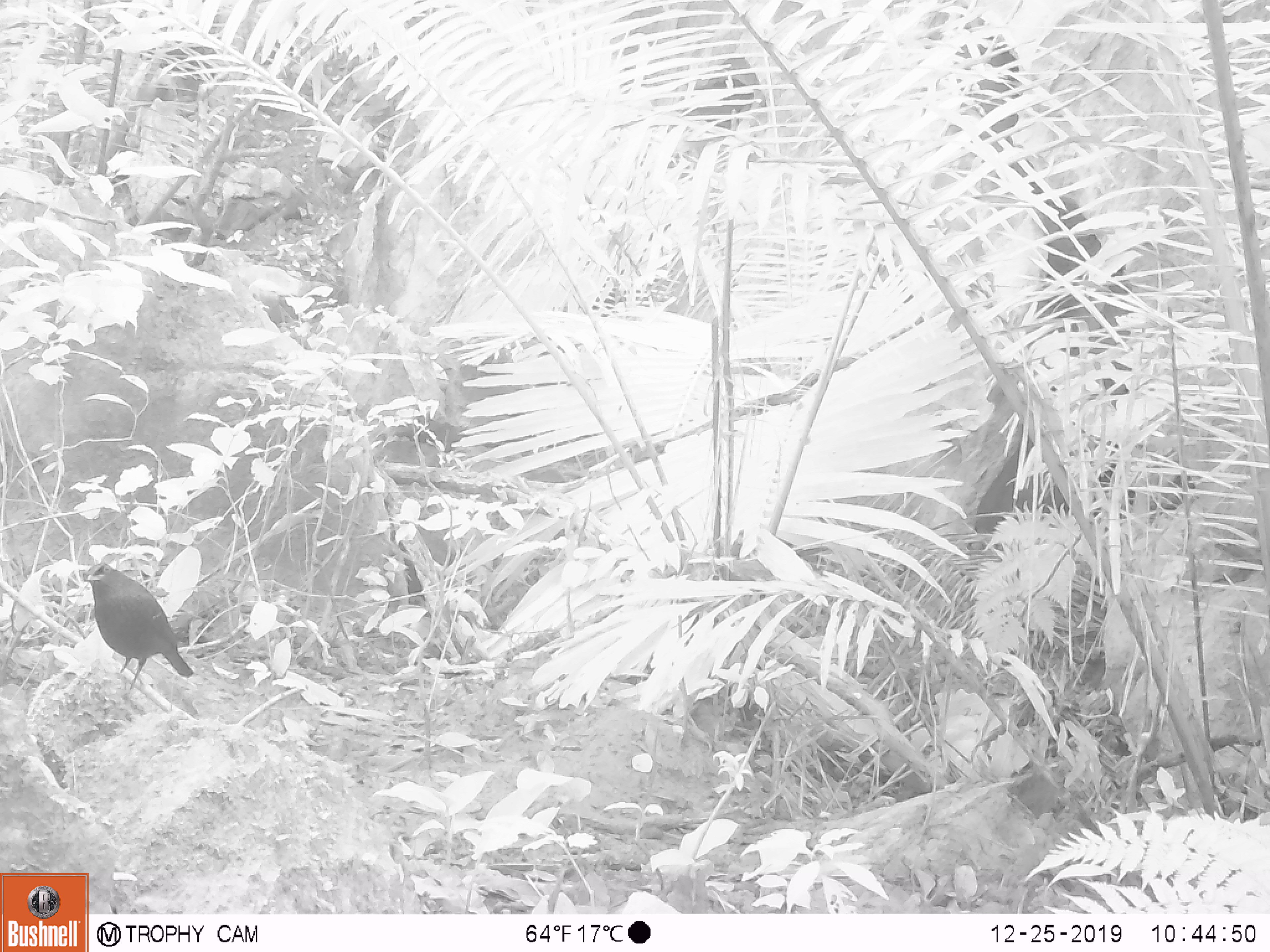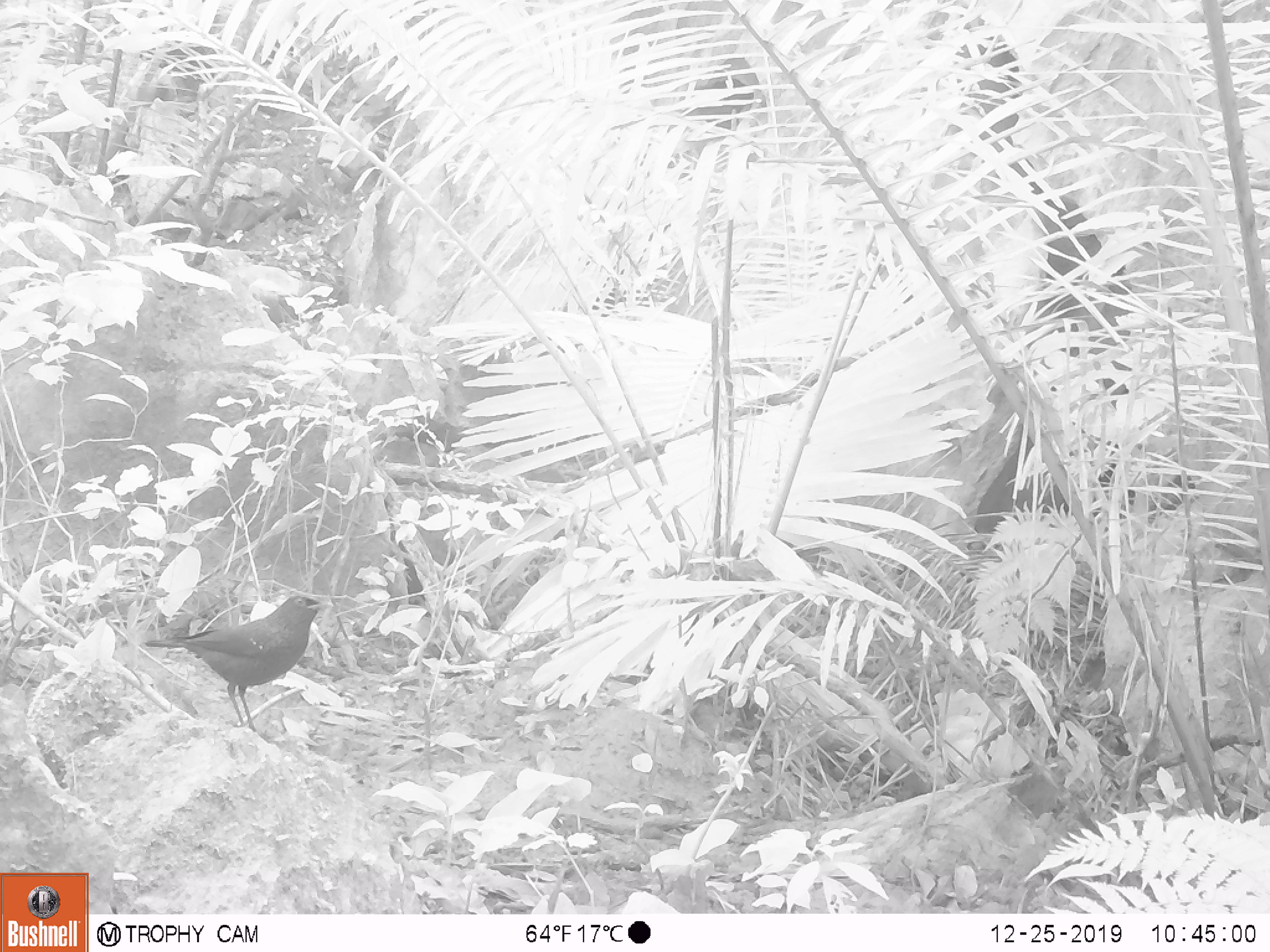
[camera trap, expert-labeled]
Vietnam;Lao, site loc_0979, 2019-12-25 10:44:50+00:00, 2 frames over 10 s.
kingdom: Animalia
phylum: Chordata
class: Aves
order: Passeriformes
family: Muscicapidae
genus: Myophonus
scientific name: Myophonus caeruleus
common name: blue whistling thrush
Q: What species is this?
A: Blue whistling thrush (Myophonus caeruleus).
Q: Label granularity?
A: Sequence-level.